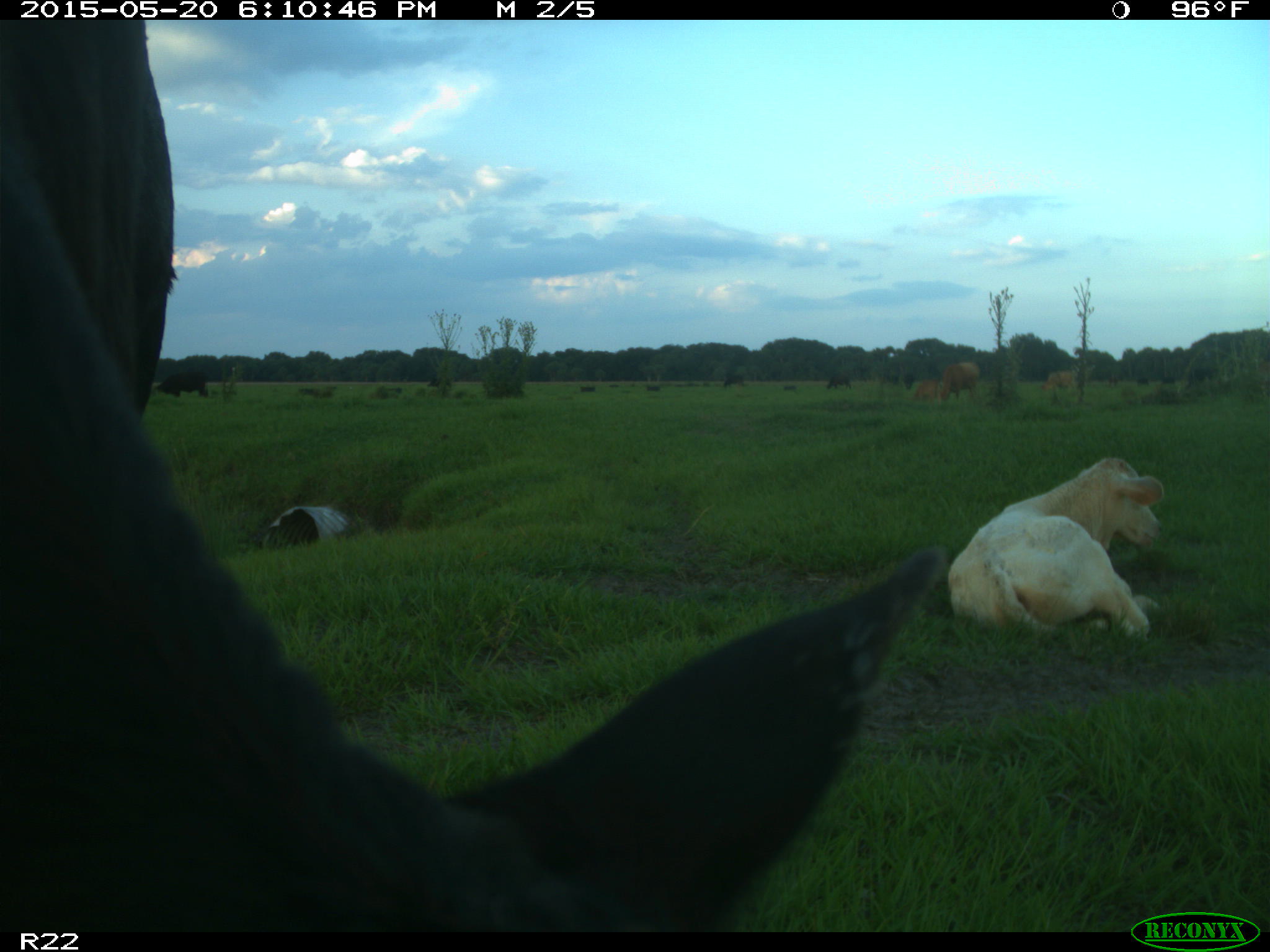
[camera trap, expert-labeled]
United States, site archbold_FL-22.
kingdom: Animalia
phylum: Chordata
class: Mammalia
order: Artiodactyla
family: Bovidae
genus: Bos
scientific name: Bos taurus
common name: domestic cow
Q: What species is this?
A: Bos taurus (domestic cow).